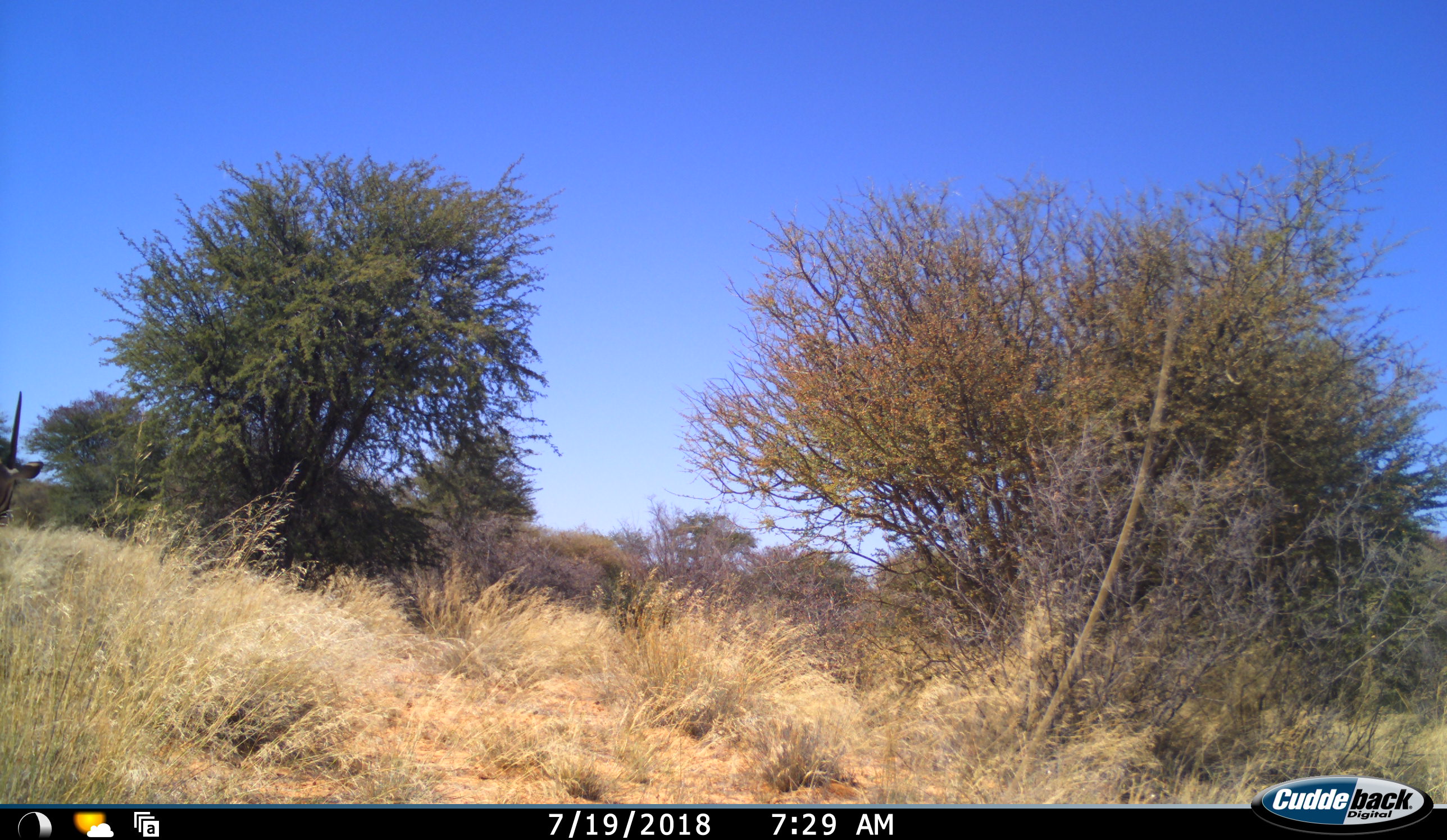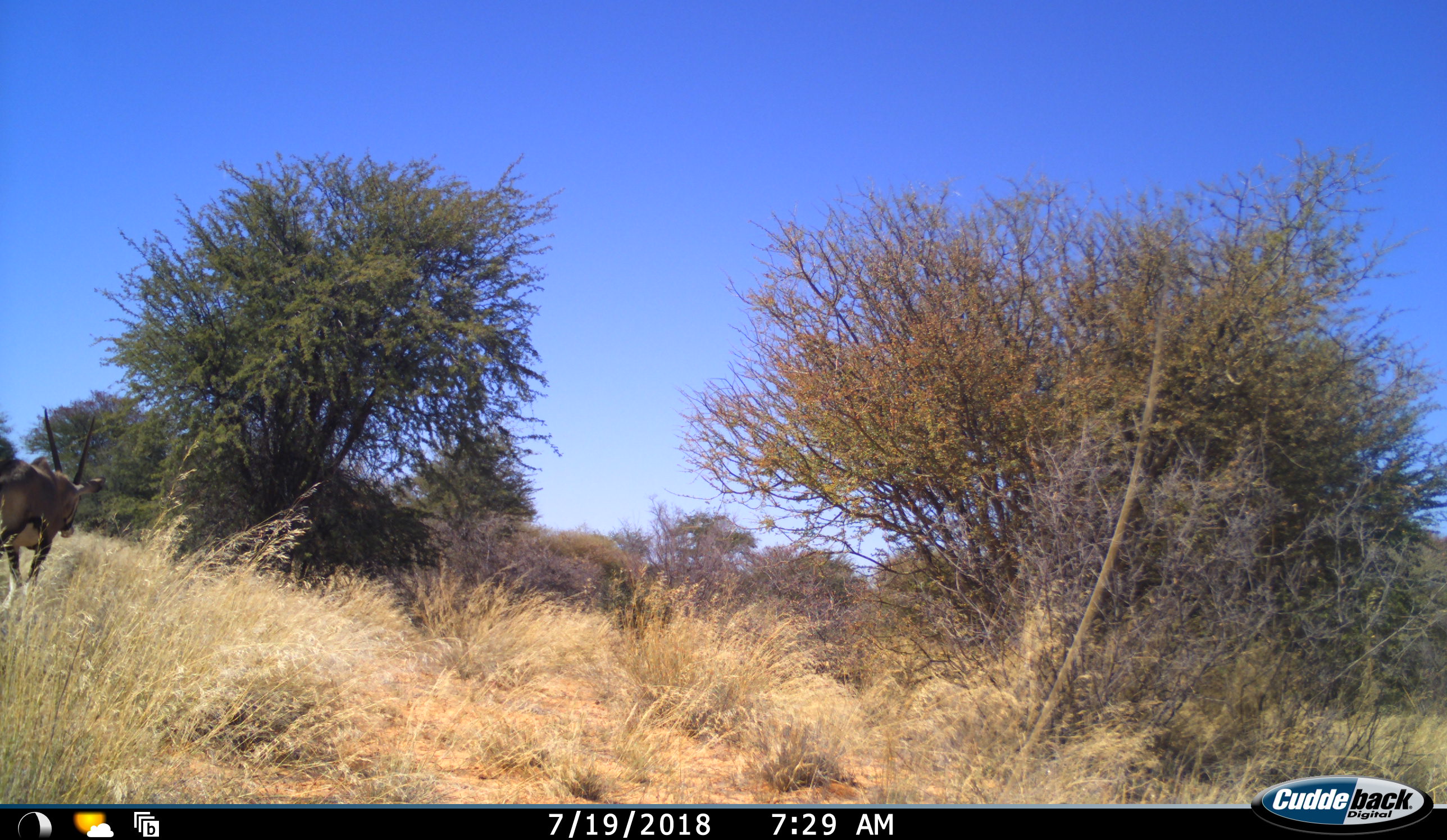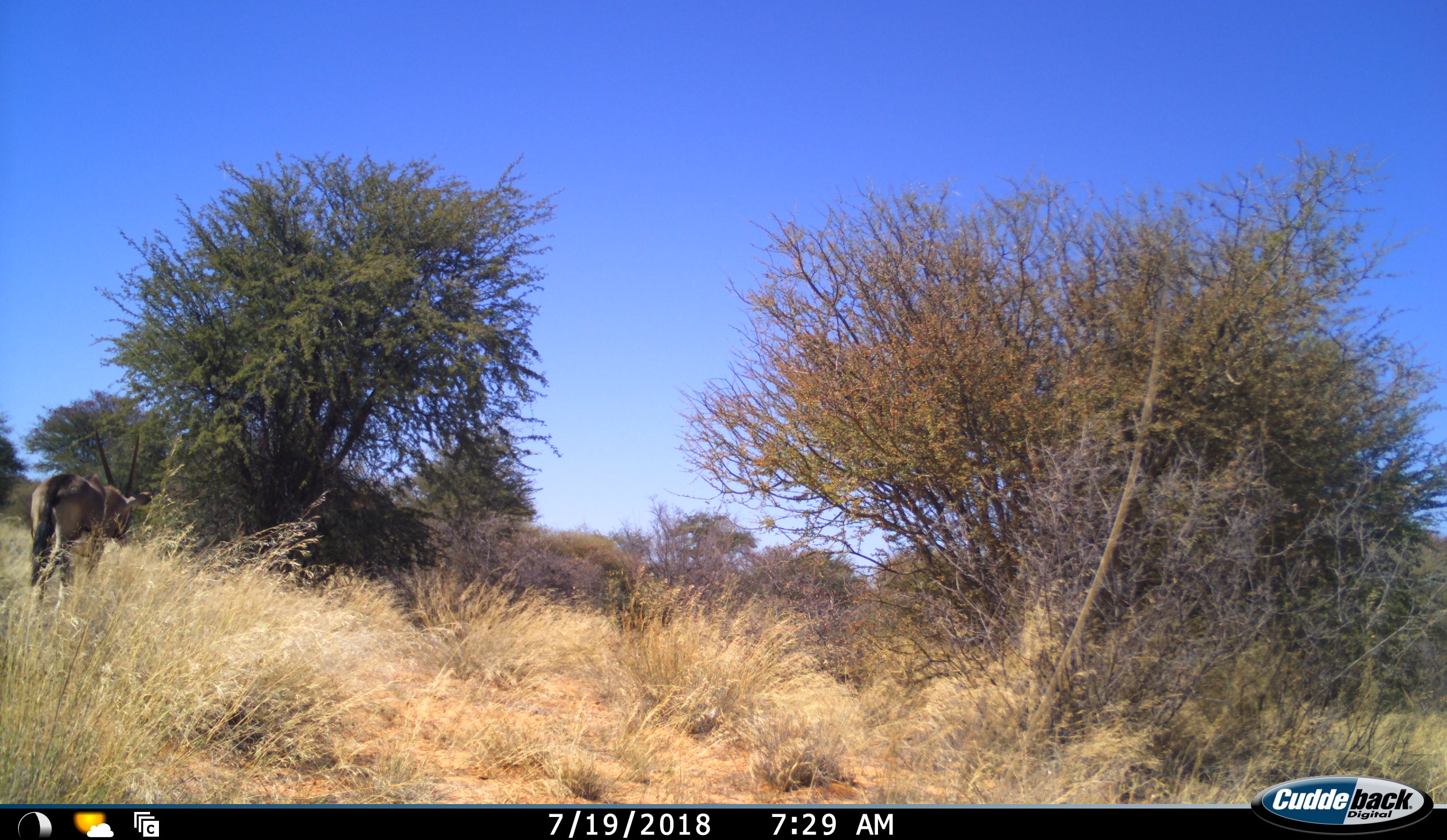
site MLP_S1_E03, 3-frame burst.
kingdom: Animalia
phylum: Chordata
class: Mammalia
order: Artiodactyla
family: Bovidae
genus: Oryx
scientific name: Oryx gazella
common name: gemsbok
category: oryx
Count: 1.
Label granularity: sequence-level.